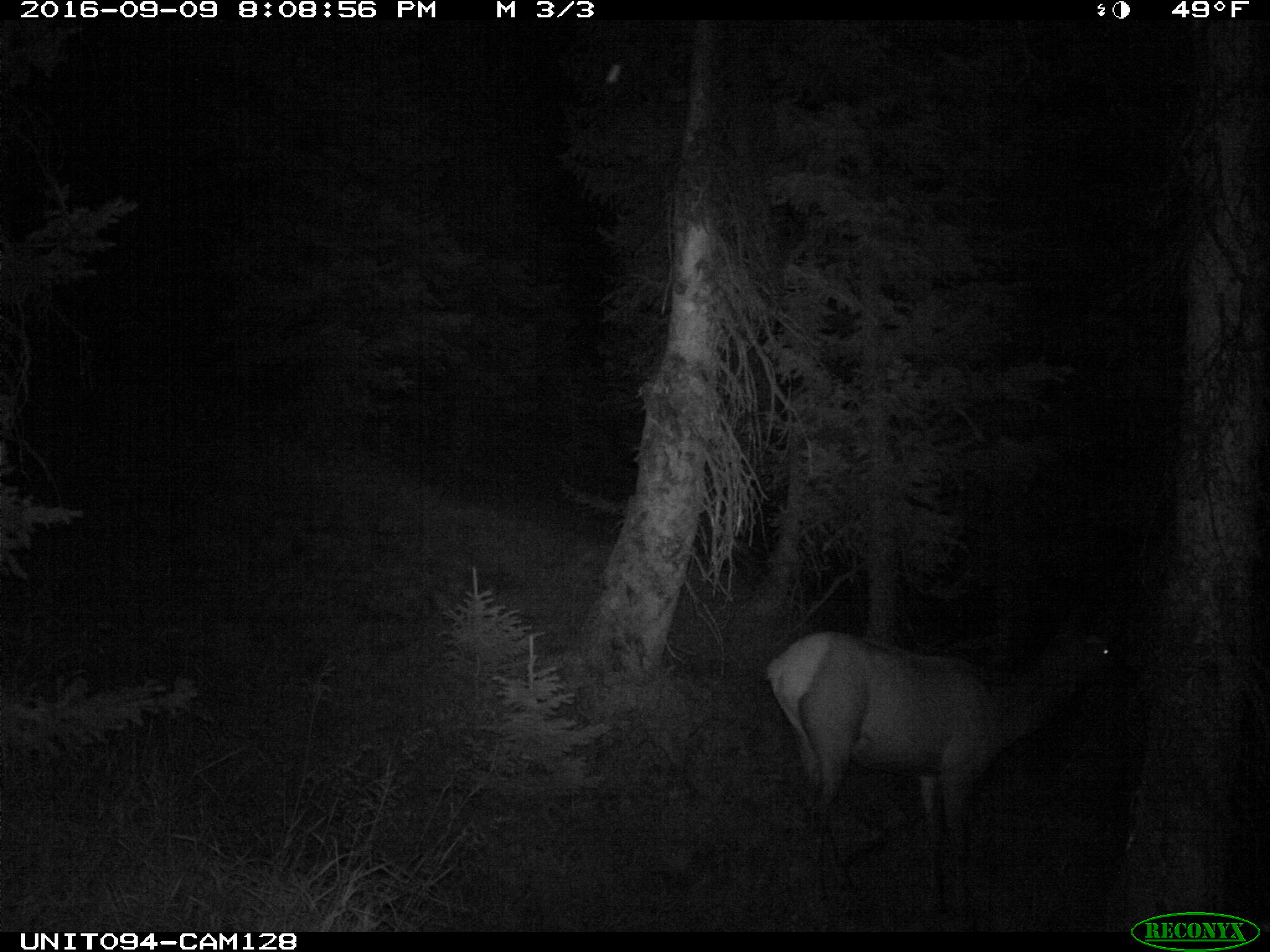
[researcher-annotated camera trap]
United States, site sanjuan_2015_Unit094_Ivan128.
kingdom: Animalia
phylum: Chordata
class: Mammalia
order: Artiodactyla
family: Cervidae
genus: Cervus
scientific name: Cervus elaphus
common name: red deer